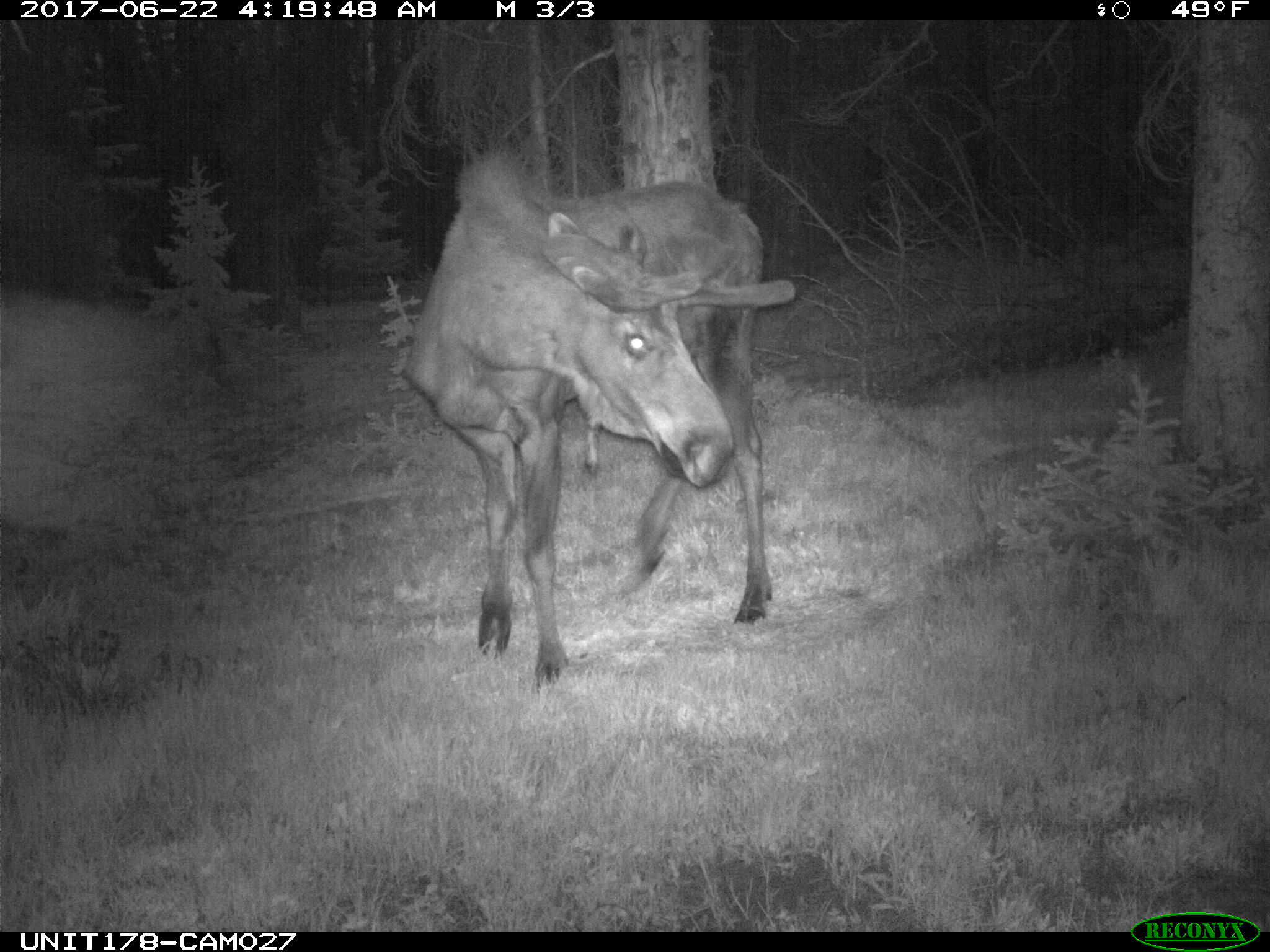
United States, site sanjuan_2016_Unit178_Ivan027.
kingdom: Animalia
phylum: Chordata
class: Mammalia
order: Artiodactyla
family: Cervidae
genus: Alces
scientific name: Alces alces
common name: moose